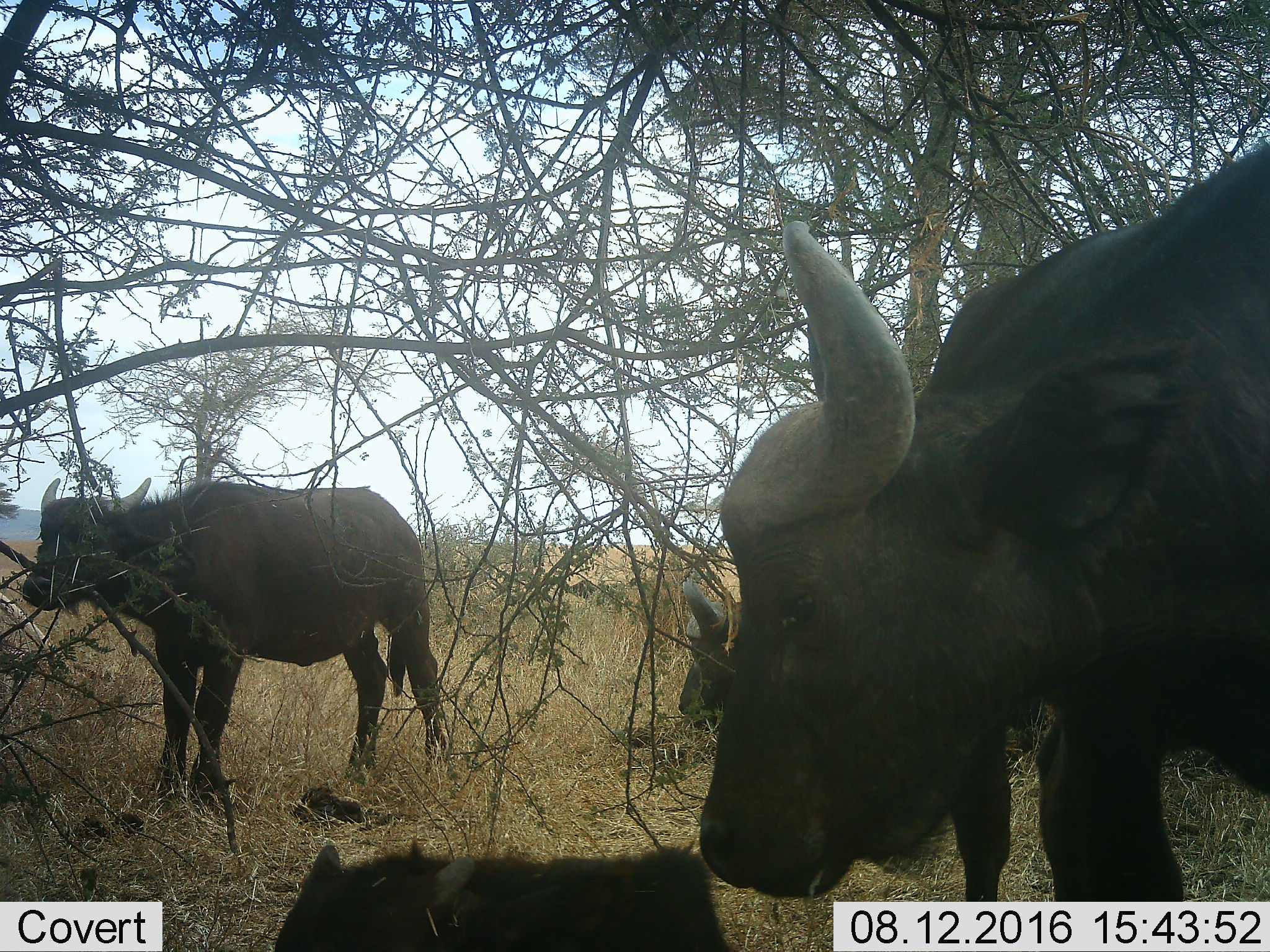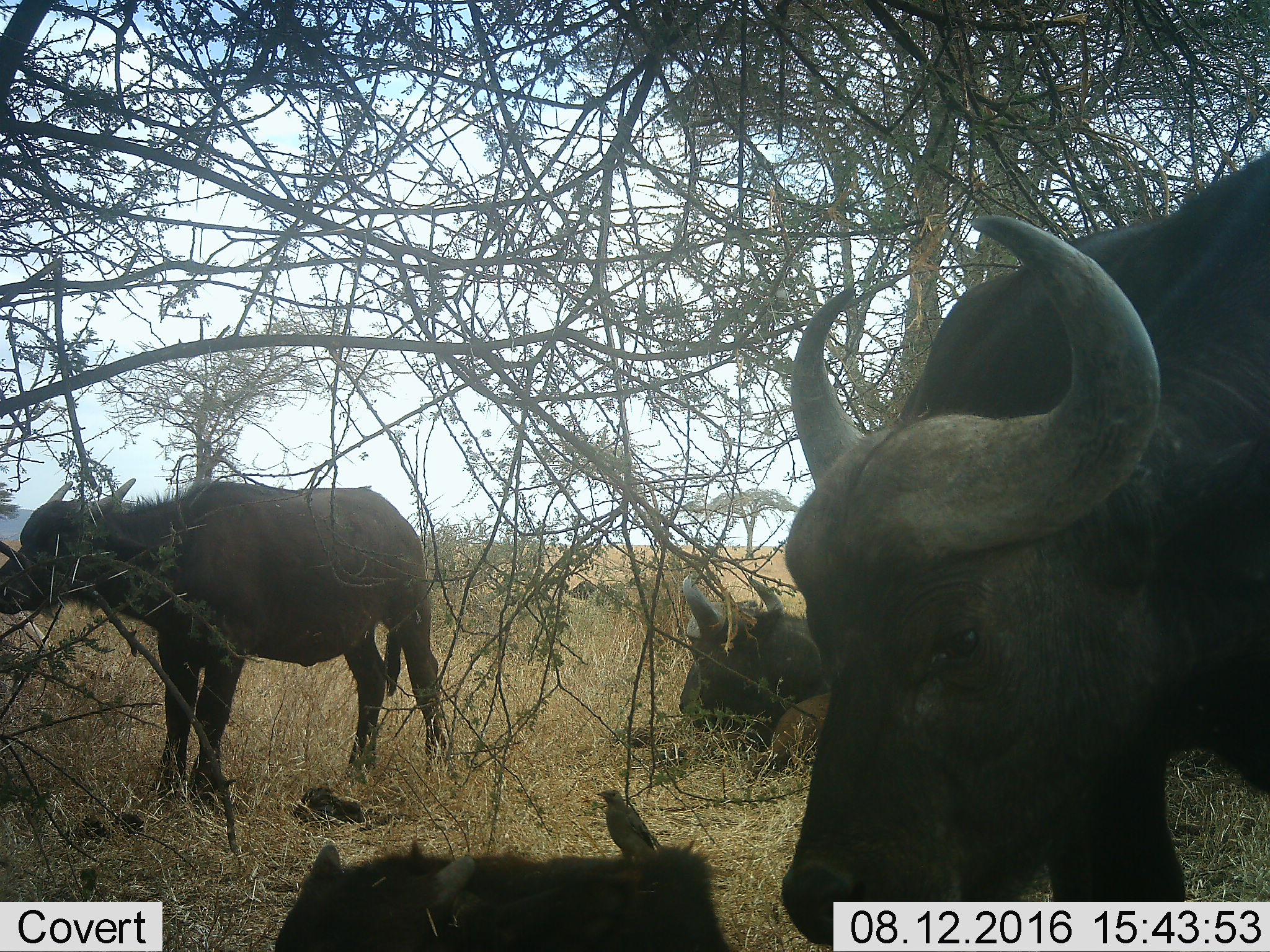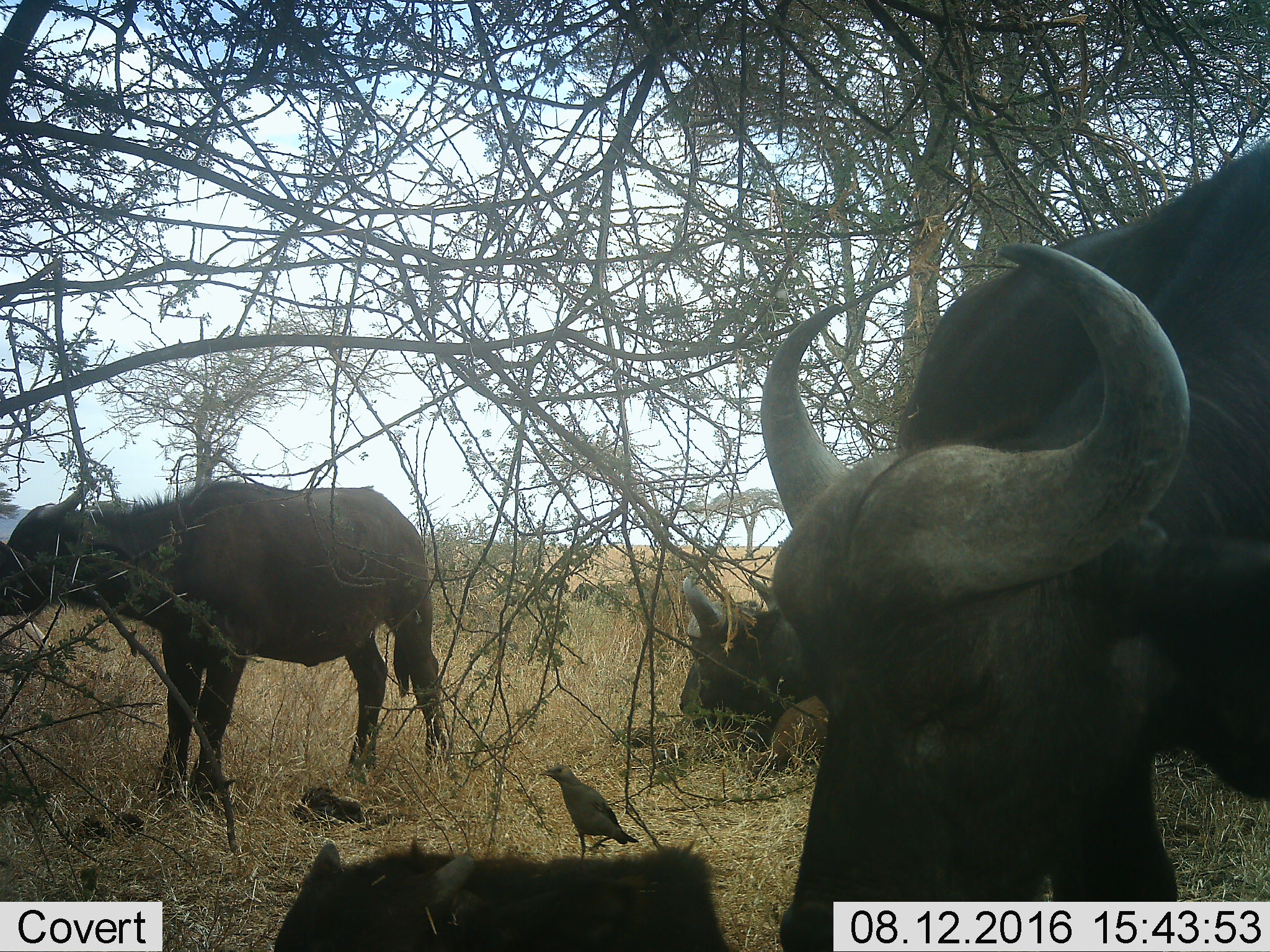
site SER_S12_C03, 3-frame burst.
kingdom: Animalia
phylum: Chordata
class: Mammalia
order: Artiodactyla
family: Bovidae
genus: Syncerus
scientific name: Syncerus caffer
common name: african buffalo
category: buffalo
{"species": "buffalo (african buffalo) (Syncerus caffer)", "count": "4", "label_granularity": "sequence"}